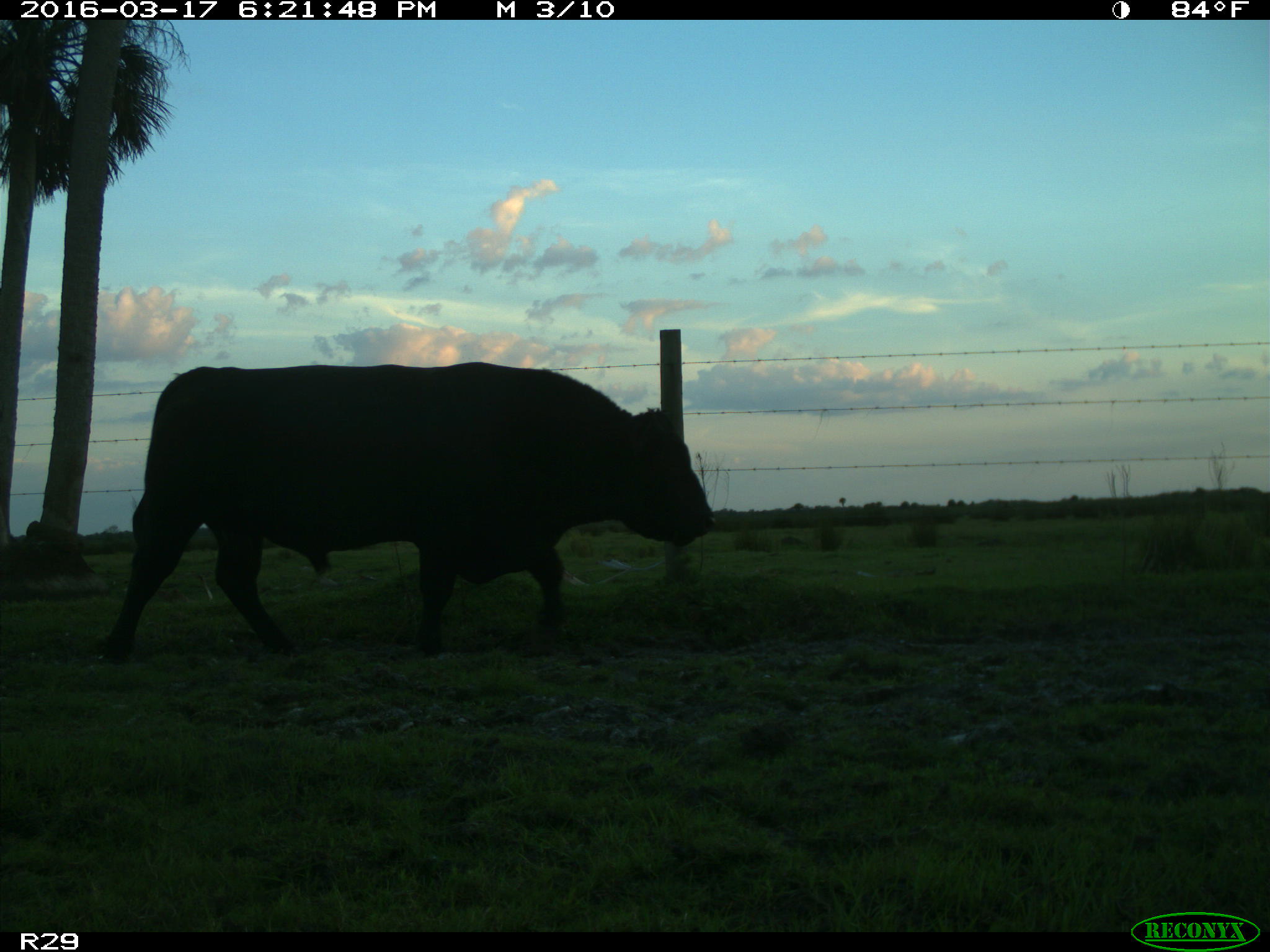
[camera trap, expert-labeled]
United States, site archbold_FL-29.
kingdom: Animalia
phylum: Chordata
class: Mammalia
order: Artiodactyla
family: Bovidae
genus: Bos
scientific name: Bos taurus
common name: domestic cow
Bos taurus (domestic cow).